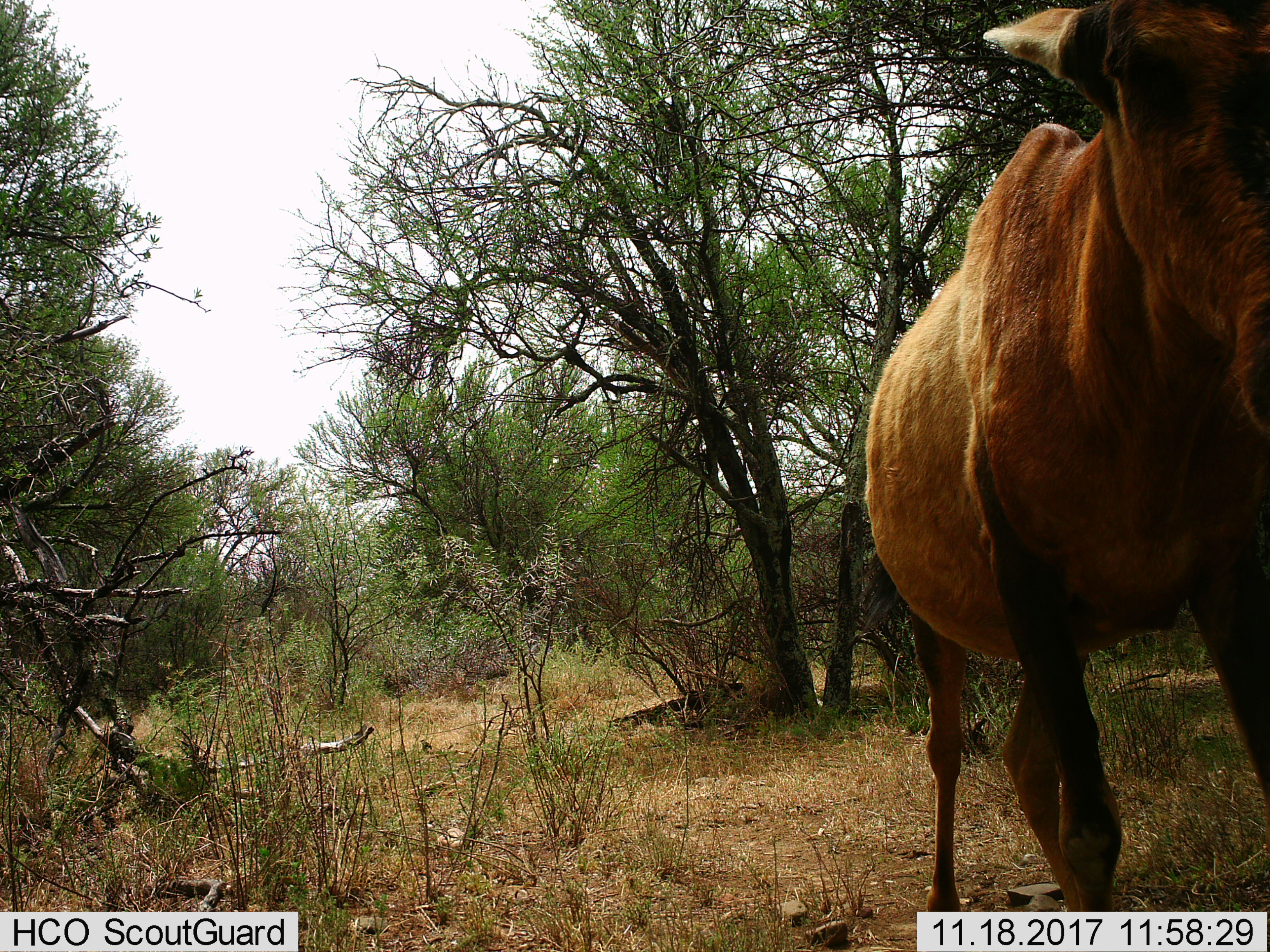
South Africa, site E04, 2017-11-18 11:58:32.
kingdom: Animalia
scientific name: Animalia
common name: animal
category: domesticanimal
Domesticanimal (animal) (Animalia), count 1. Behavior (volunteer vote fractions): standing 83%, resting 0%, moving 33%, interacting 0%. Young present (vote fraction): 0%. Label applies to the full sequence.